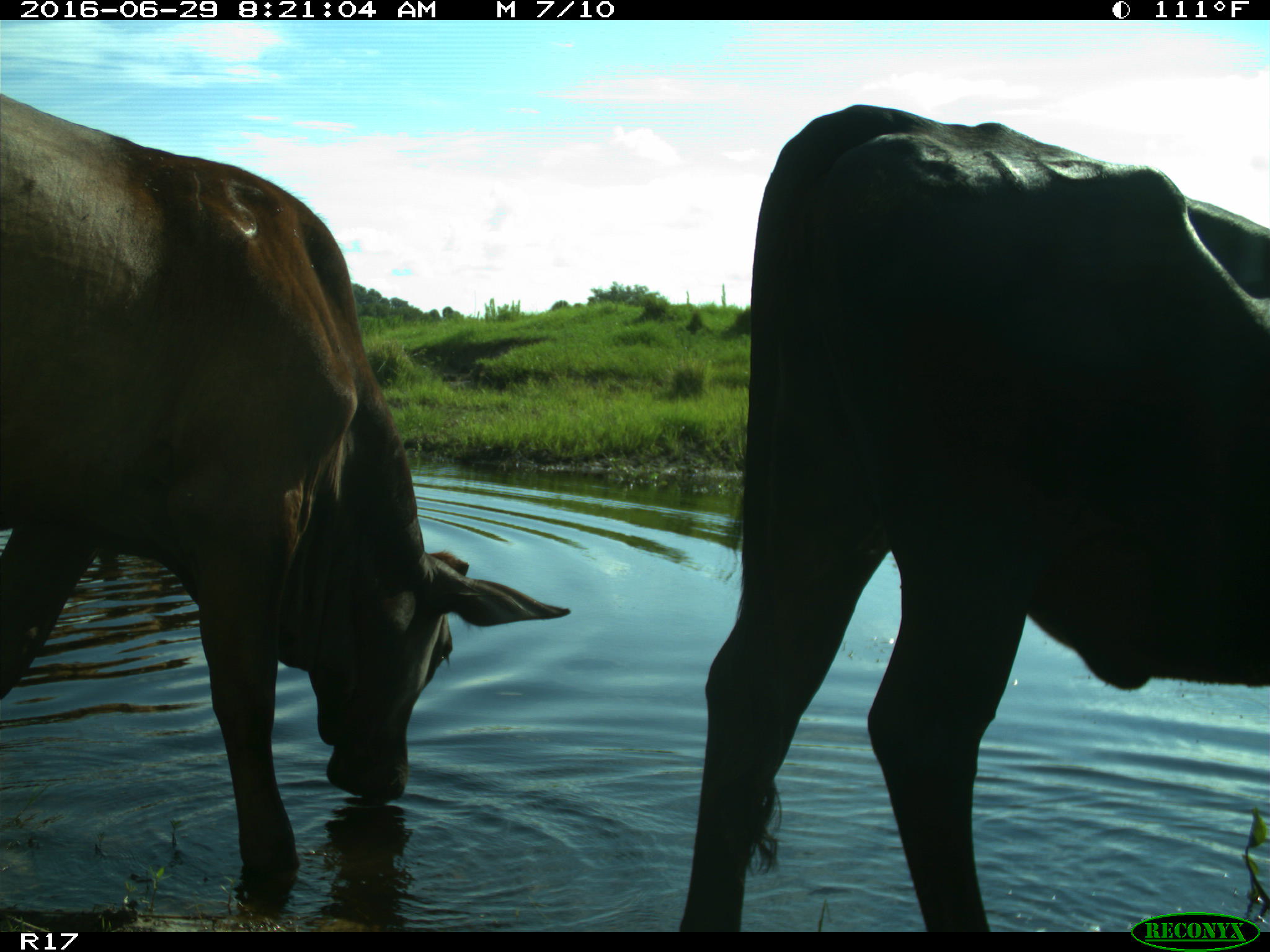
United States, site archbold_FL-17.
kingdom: Animalia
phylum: Chordata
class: Mammalia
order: Artiodactyla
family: Bovidae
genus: Bos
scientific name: Bos taurus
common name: domestic cow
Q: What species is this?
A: Bos taurus (domestic cow).